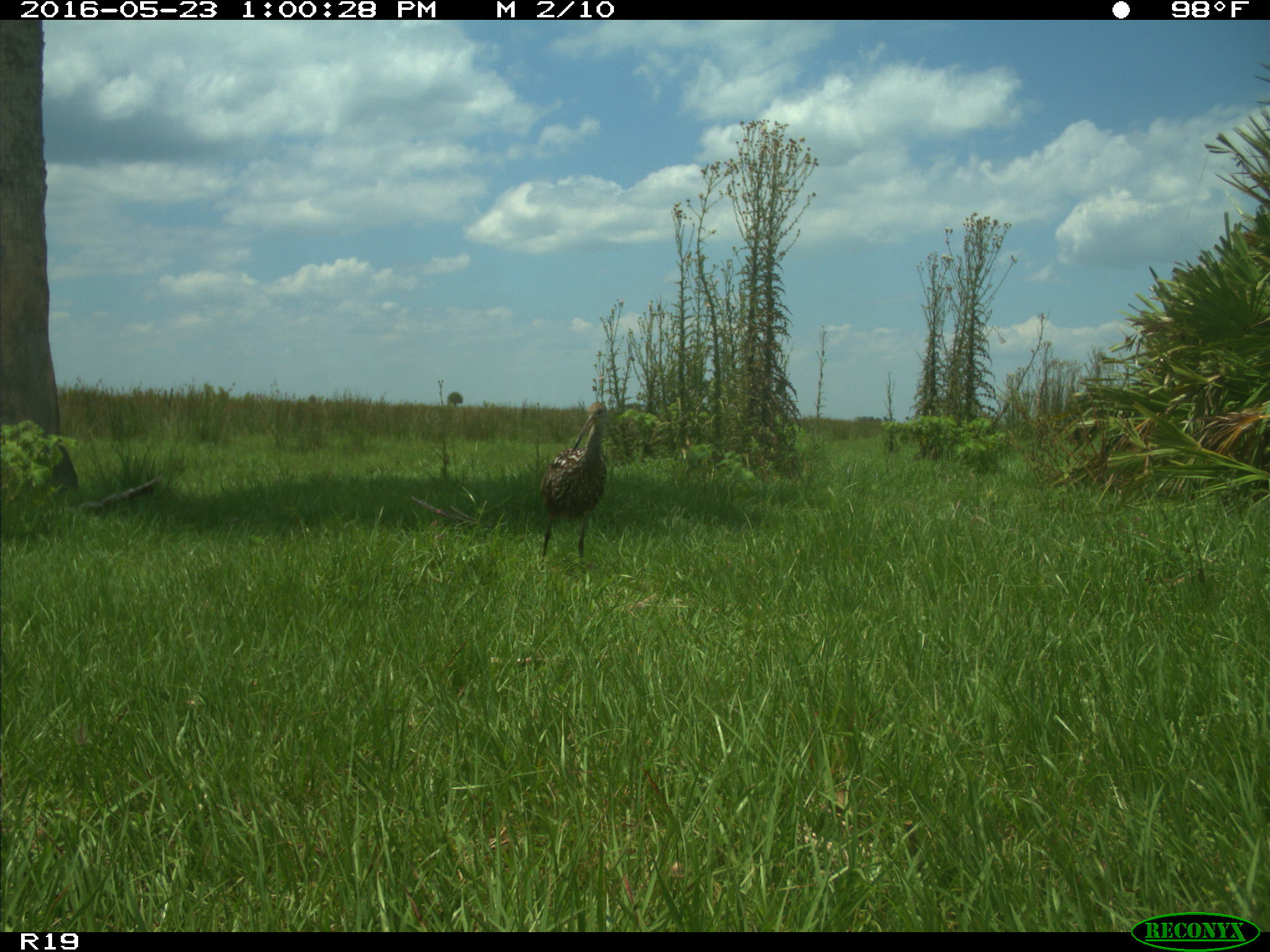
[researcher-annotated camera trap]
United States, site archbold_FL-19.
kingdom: Animalia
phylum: Chordata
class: Aves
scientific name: Aves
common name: birds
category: unidentified bird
Unidentified bird (birds) (Aves).